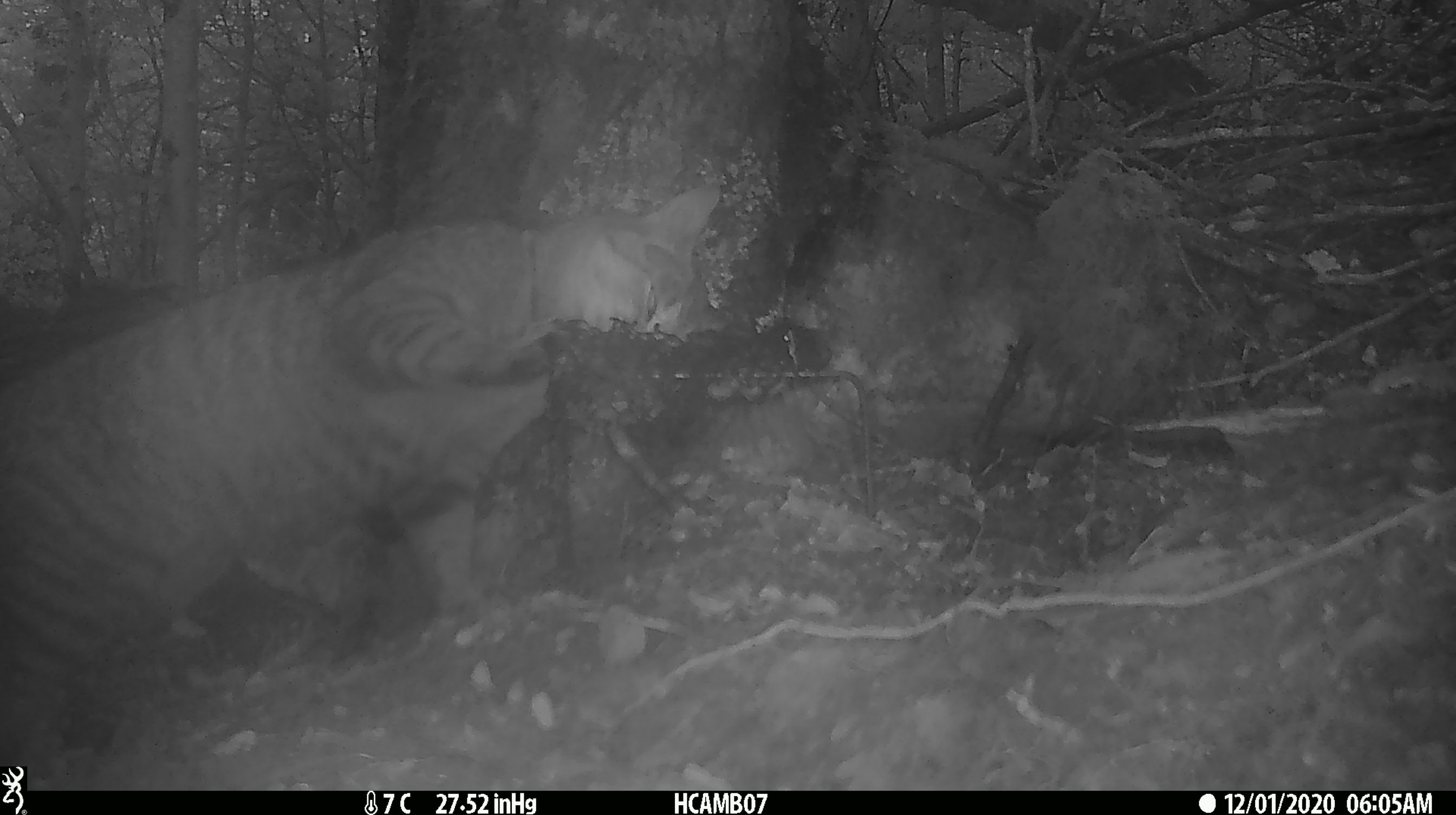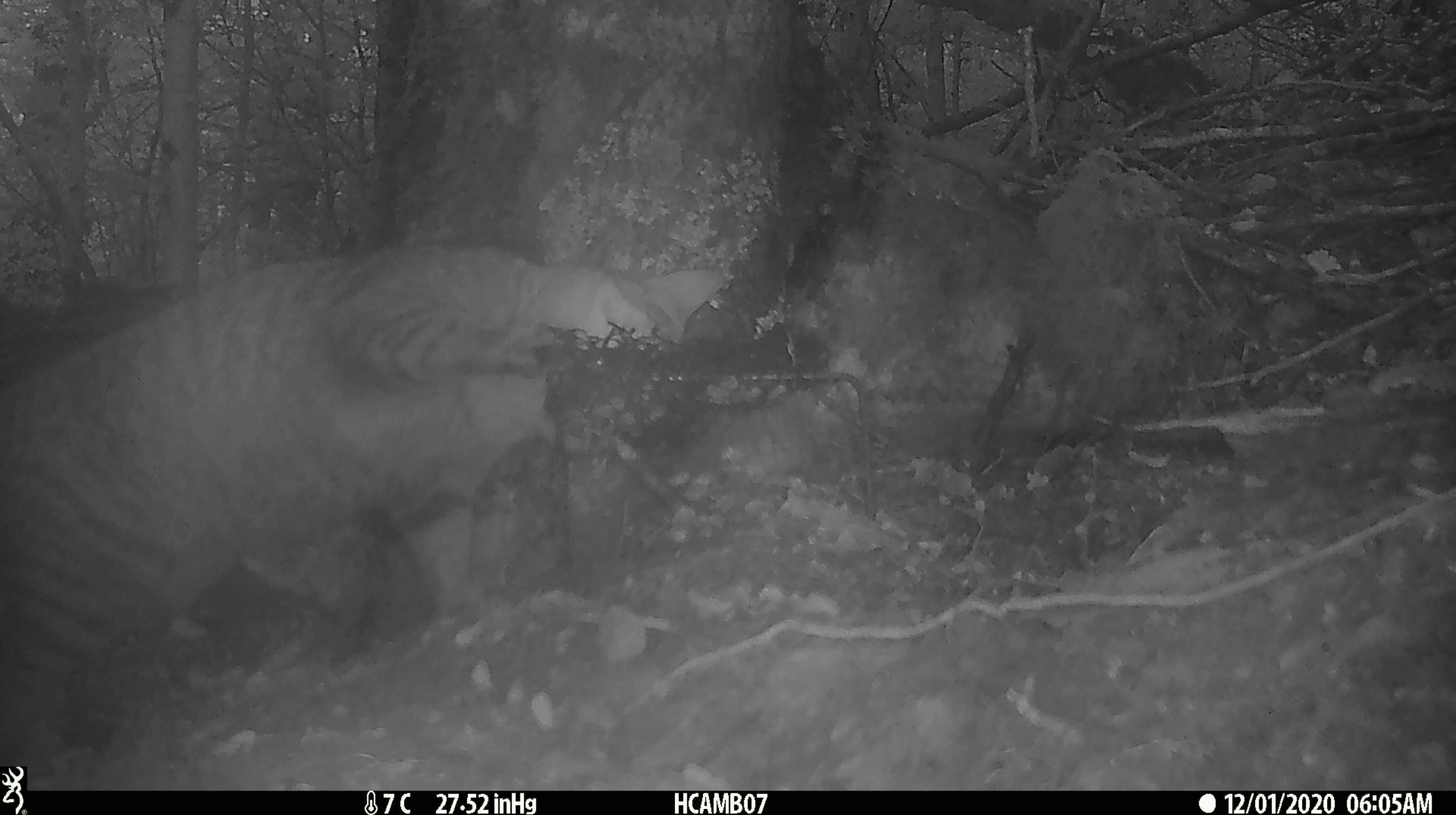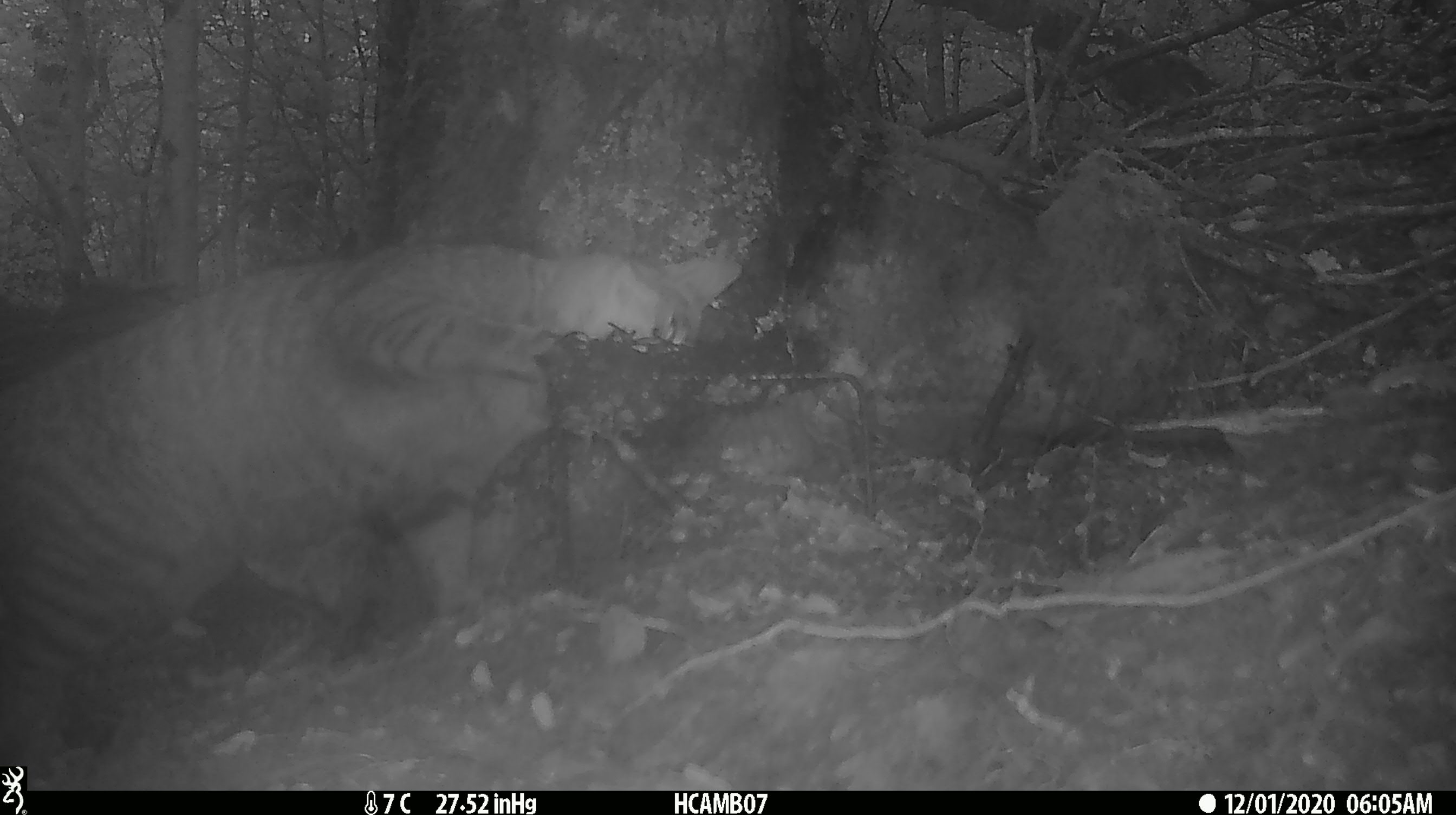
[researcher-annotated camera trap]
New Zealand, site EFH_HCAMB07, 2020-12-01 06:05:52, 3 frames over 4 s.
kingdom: Animalia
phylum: Chordata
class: Mammalia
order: Carnivora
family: Felidae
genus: Felis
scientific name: Felis catus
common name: domestic cat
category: cat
Cat (domestic cat) (Felis catus).